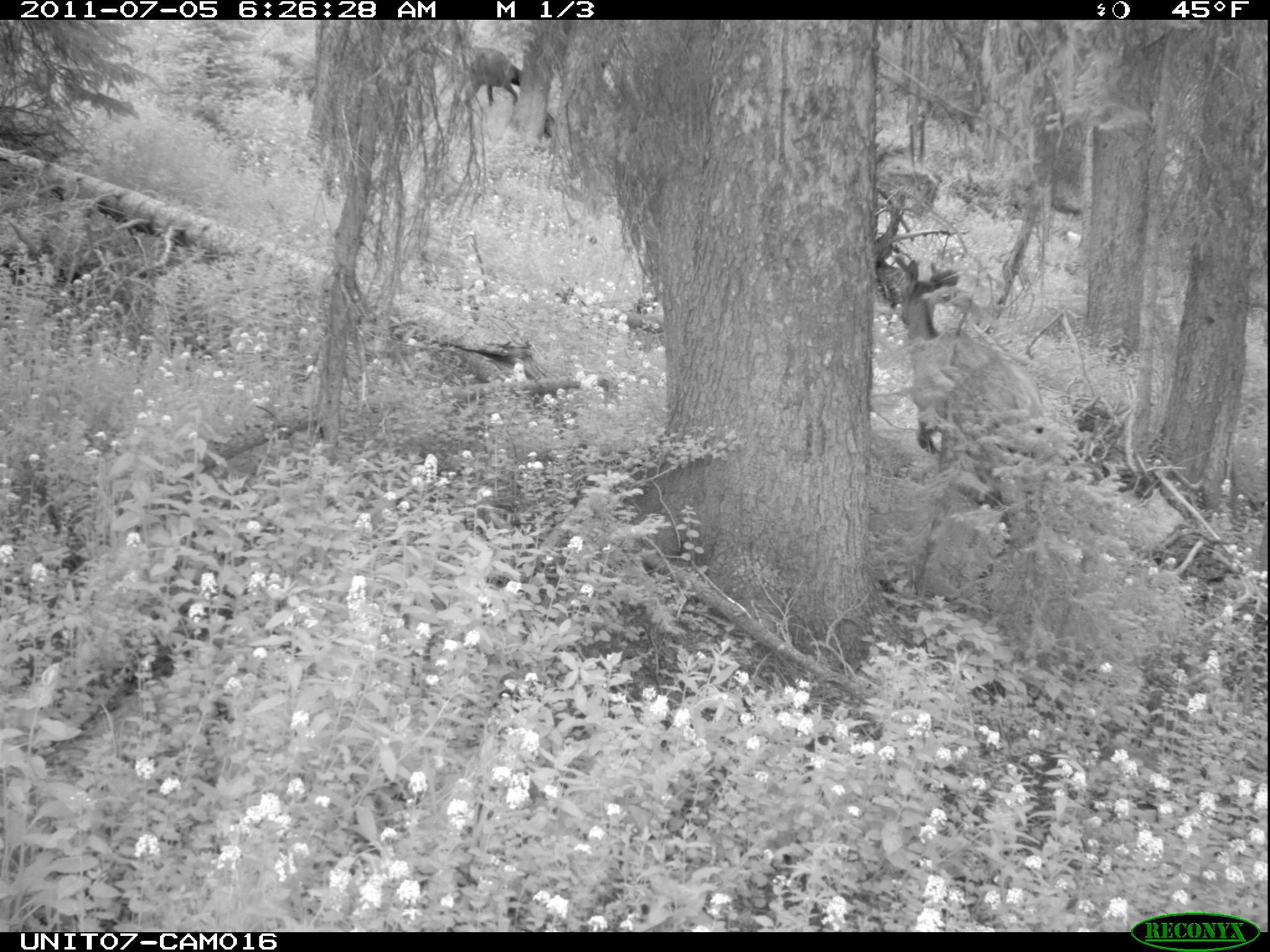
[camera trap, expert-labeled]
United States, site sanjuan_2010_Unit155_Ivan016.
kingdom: Animalia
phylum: Chordata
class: Mammalia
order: Artiodactyla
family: Cervidae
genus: Cervus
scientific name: Cervus elaphus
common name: red deer